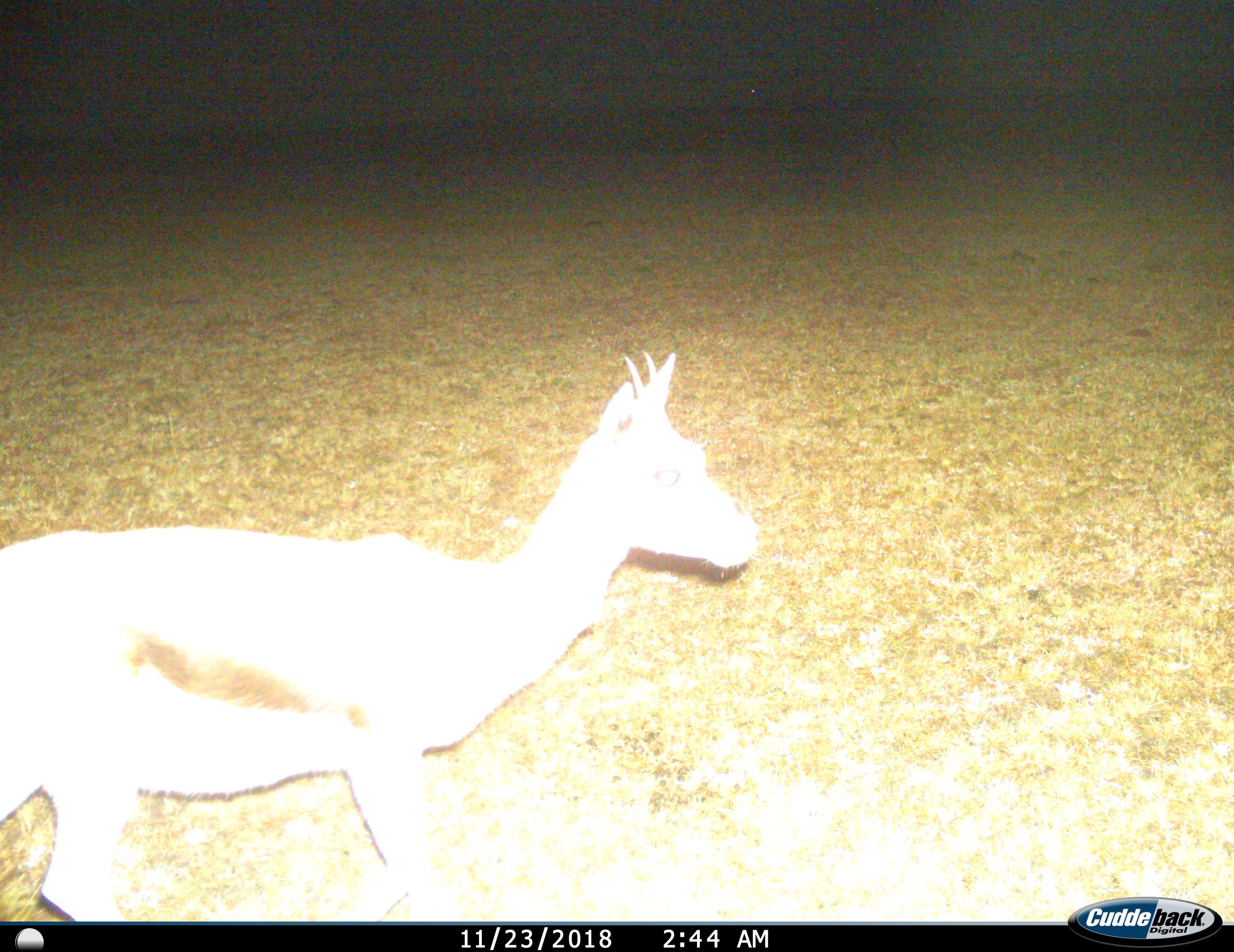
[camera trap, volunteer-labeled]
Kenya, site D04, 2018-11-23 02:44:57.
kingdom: Animalia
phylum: Chordata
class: Mammalia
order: Artiodactyla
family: Bovidae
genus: Eudorcas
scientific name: Eudorcas thomsonii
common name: thomson's gazelle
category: gazellethomsons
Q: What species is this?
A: Gazellethomsons (thomson's gazelle) (Eudorcas thomsonii).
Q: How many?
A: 1.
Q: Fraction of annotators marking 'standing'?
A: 67%.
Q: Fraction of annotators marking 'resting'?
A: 0%.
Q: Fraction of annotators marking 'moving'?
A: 33%.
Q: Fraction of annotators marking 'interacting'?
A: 0%.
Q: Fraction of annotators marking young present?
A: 0%.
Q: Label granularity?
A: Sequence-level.